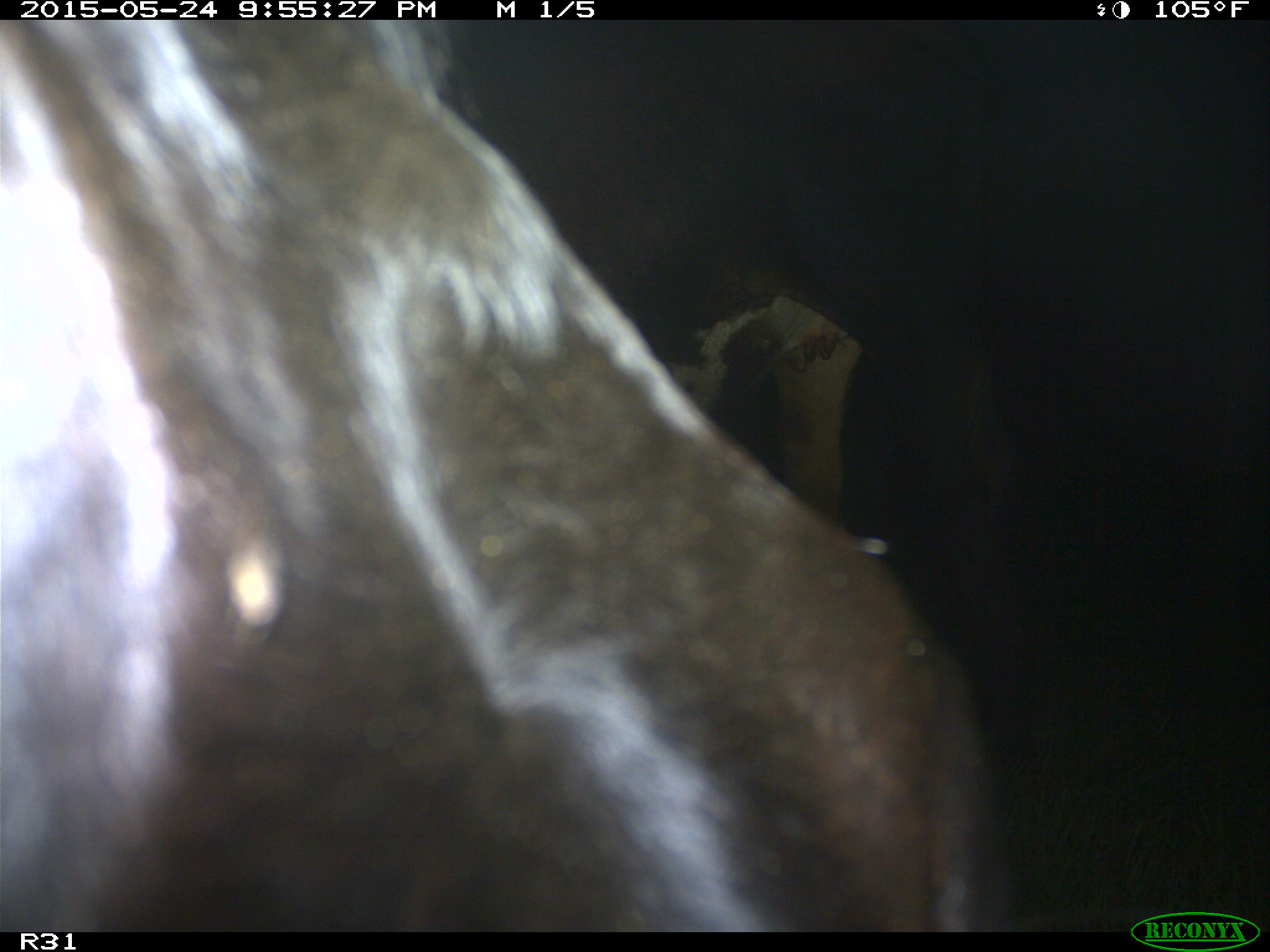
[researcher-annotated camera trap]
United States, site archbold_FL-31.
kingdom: Animalia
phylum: Chordata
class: Mammalia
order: Artiodactyla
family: Bovidae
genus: Bos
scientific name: Bos taurus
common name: domestic cow